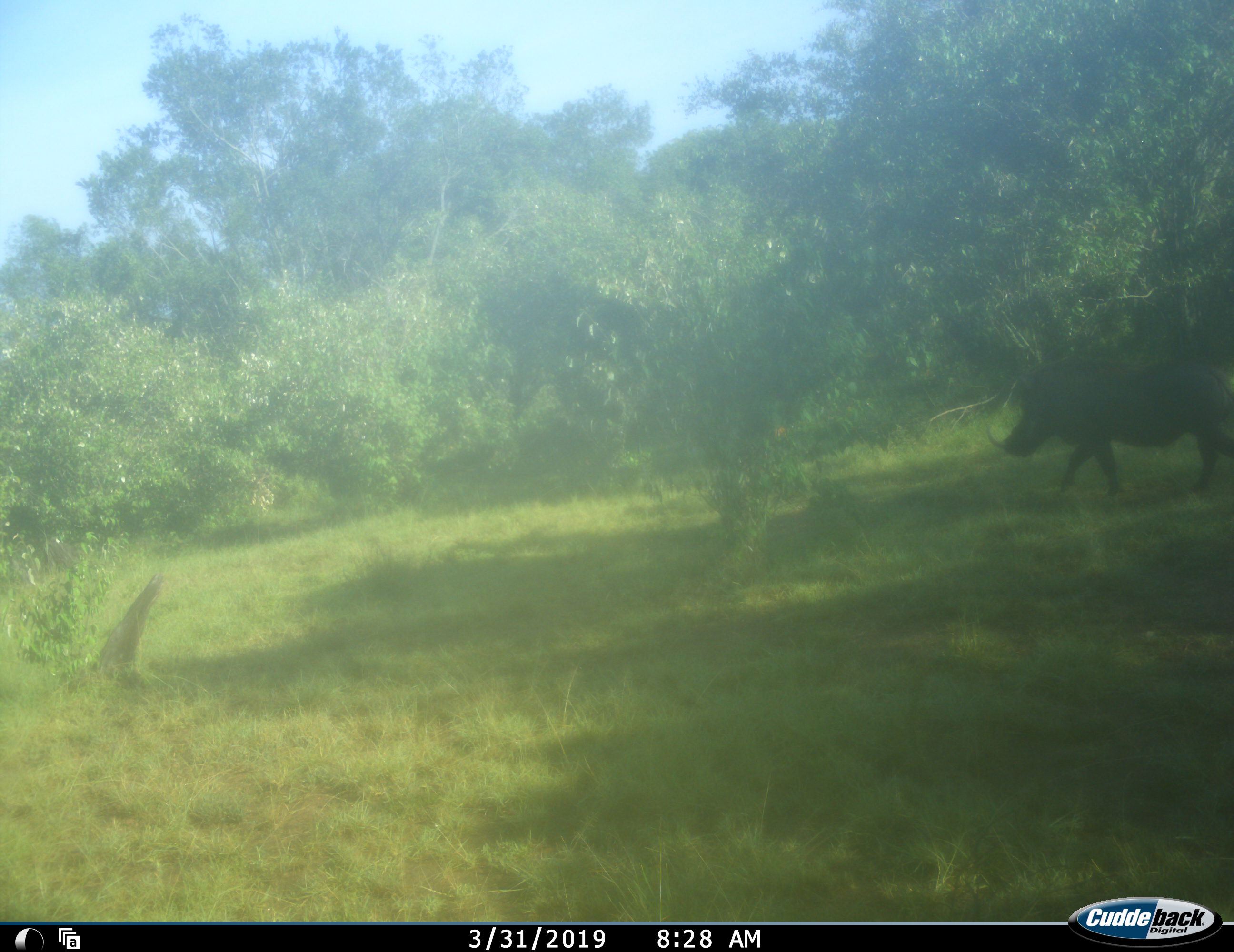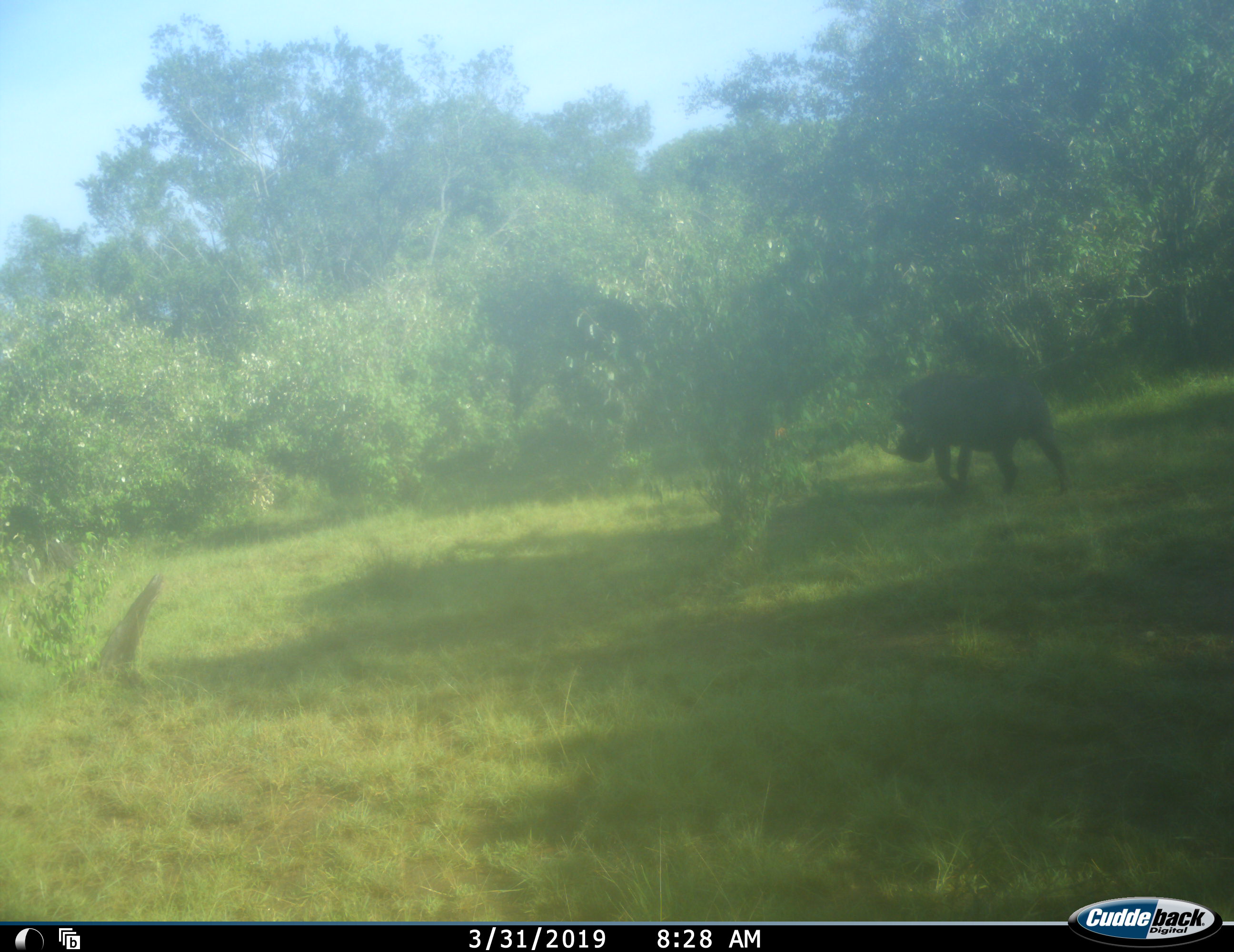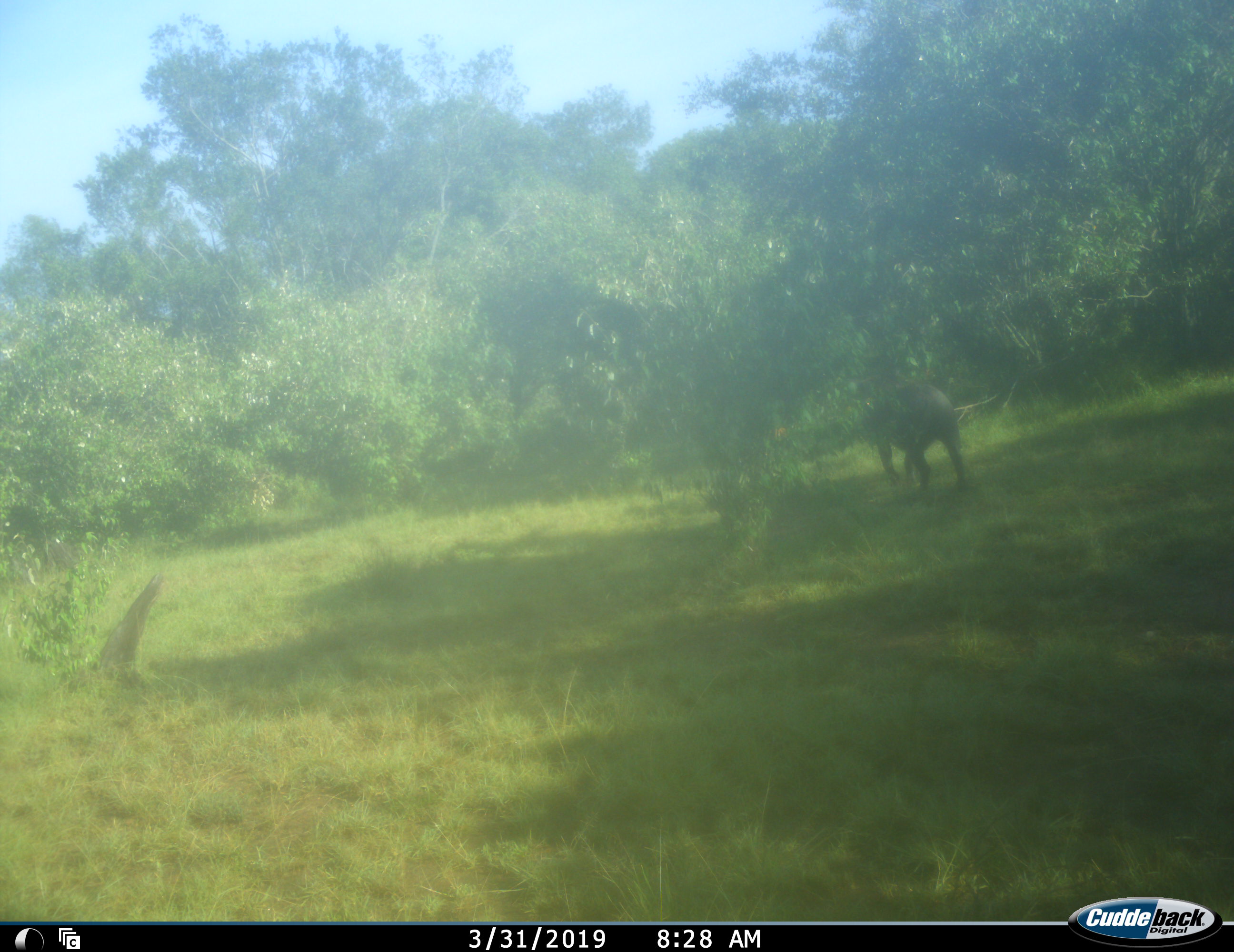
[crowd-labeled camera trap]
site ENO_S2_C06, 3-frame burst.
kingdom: Animalia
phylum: Chordata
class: Mammalia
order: Artiodactyla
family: Suidae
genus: Phacochoerus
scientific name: Phacochoerus africanus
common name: warthog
Warthog (Phacochoerus africanus), count 1. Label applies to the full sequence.